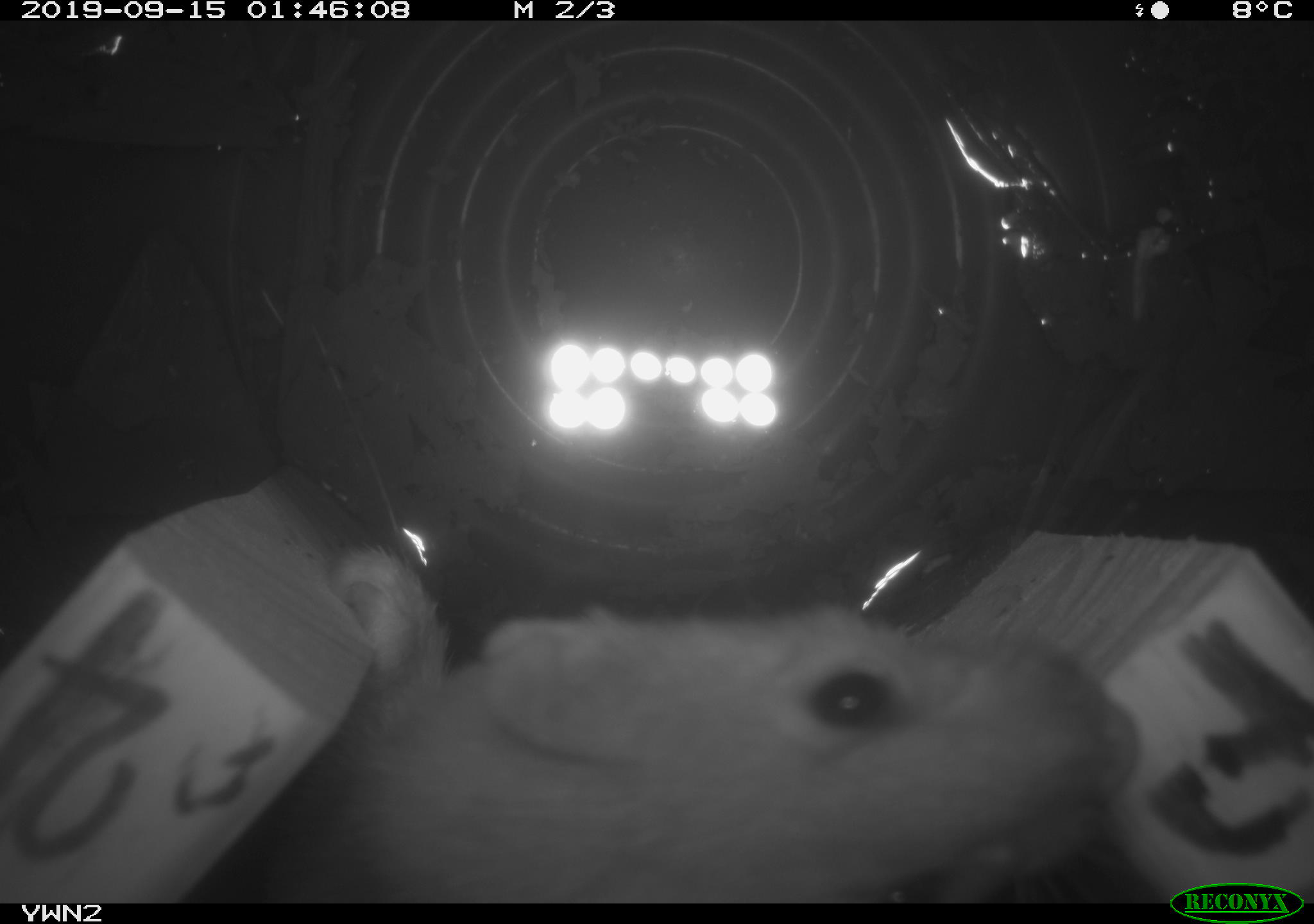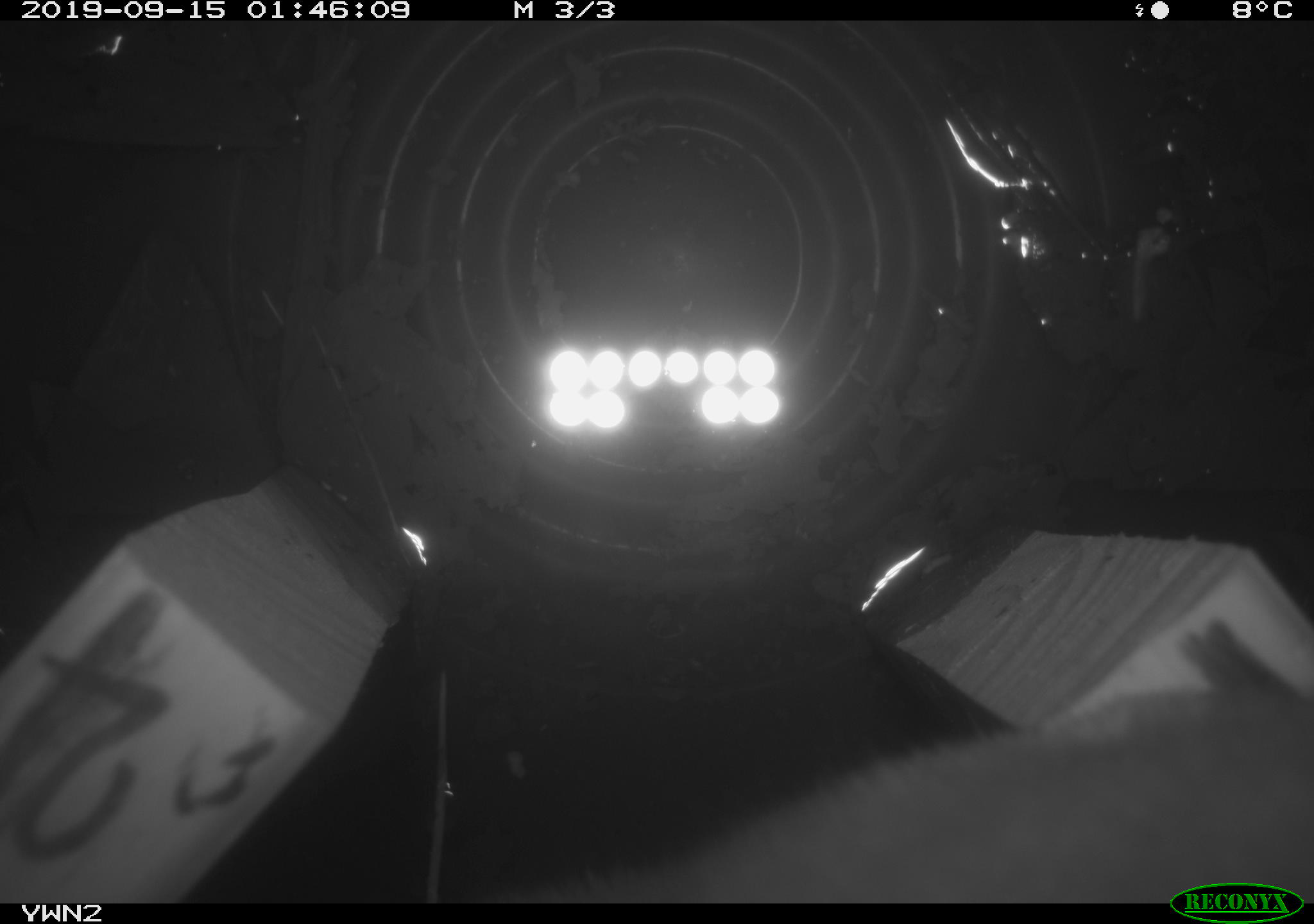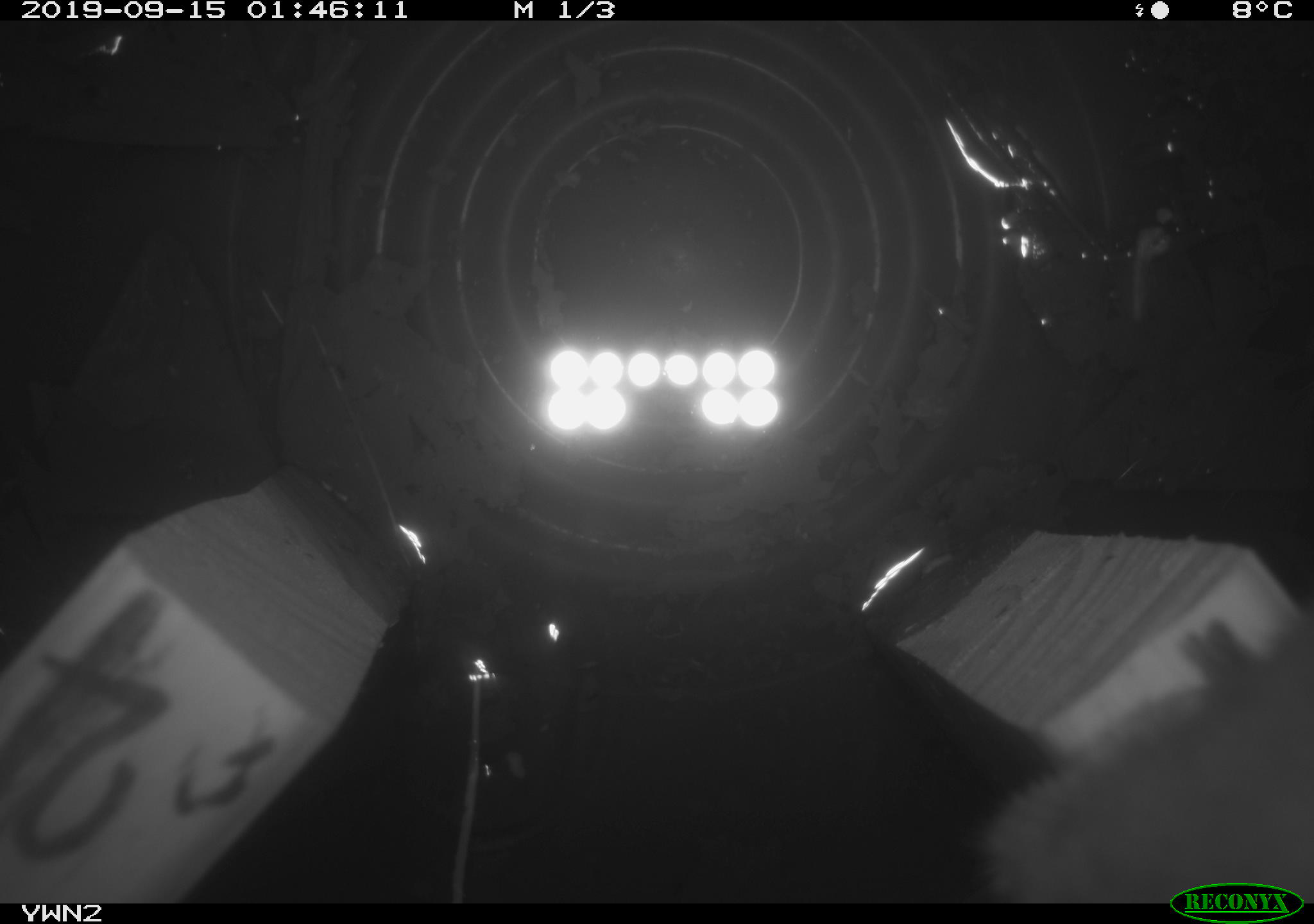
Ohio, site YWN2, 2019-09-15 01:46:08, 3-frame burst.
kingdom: Animalia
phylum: Chordata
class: Mammalia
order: Carnivora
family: Mustelidae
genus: Neogale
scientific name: Neogale frenata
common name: long-tailed weasel